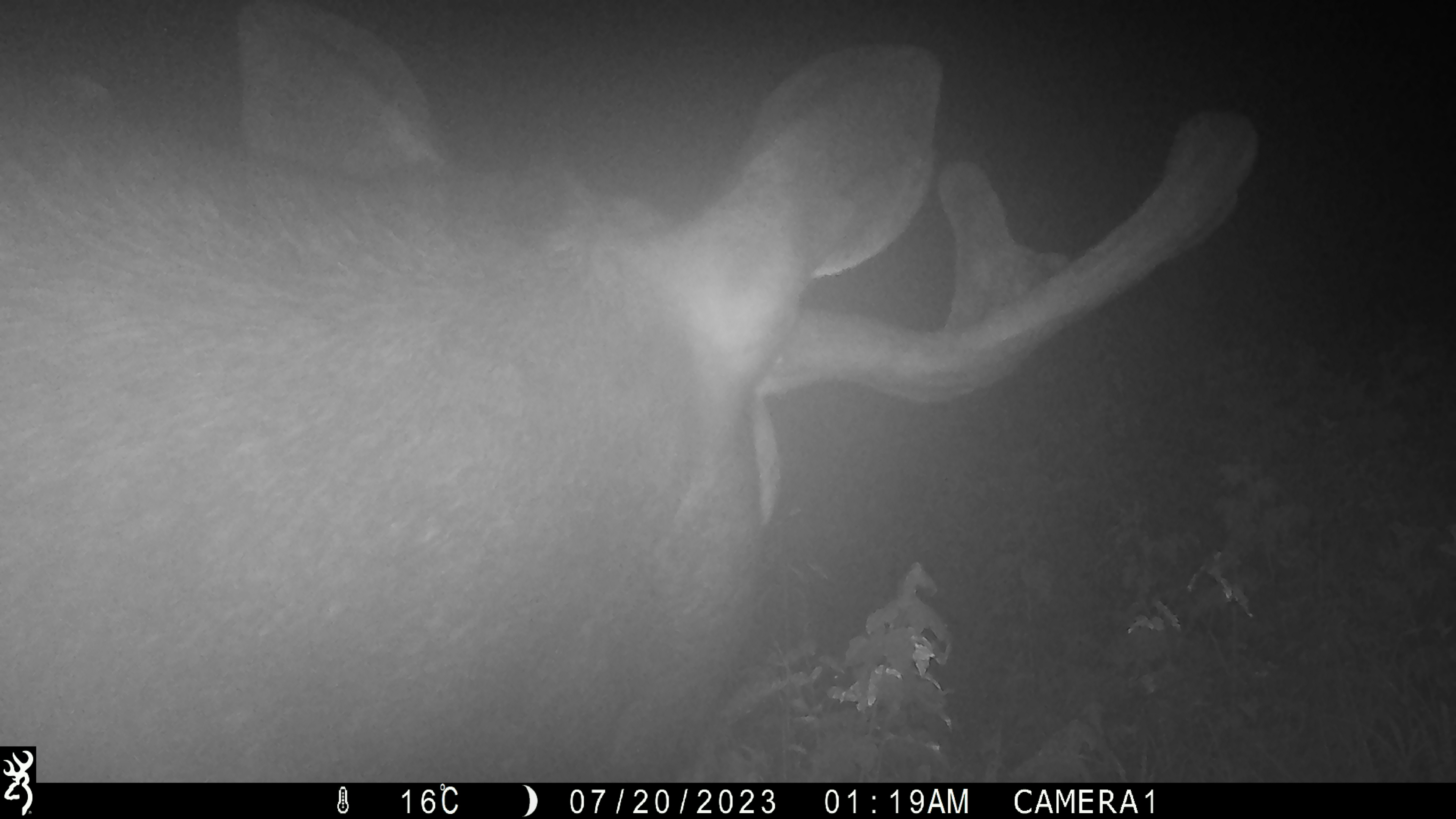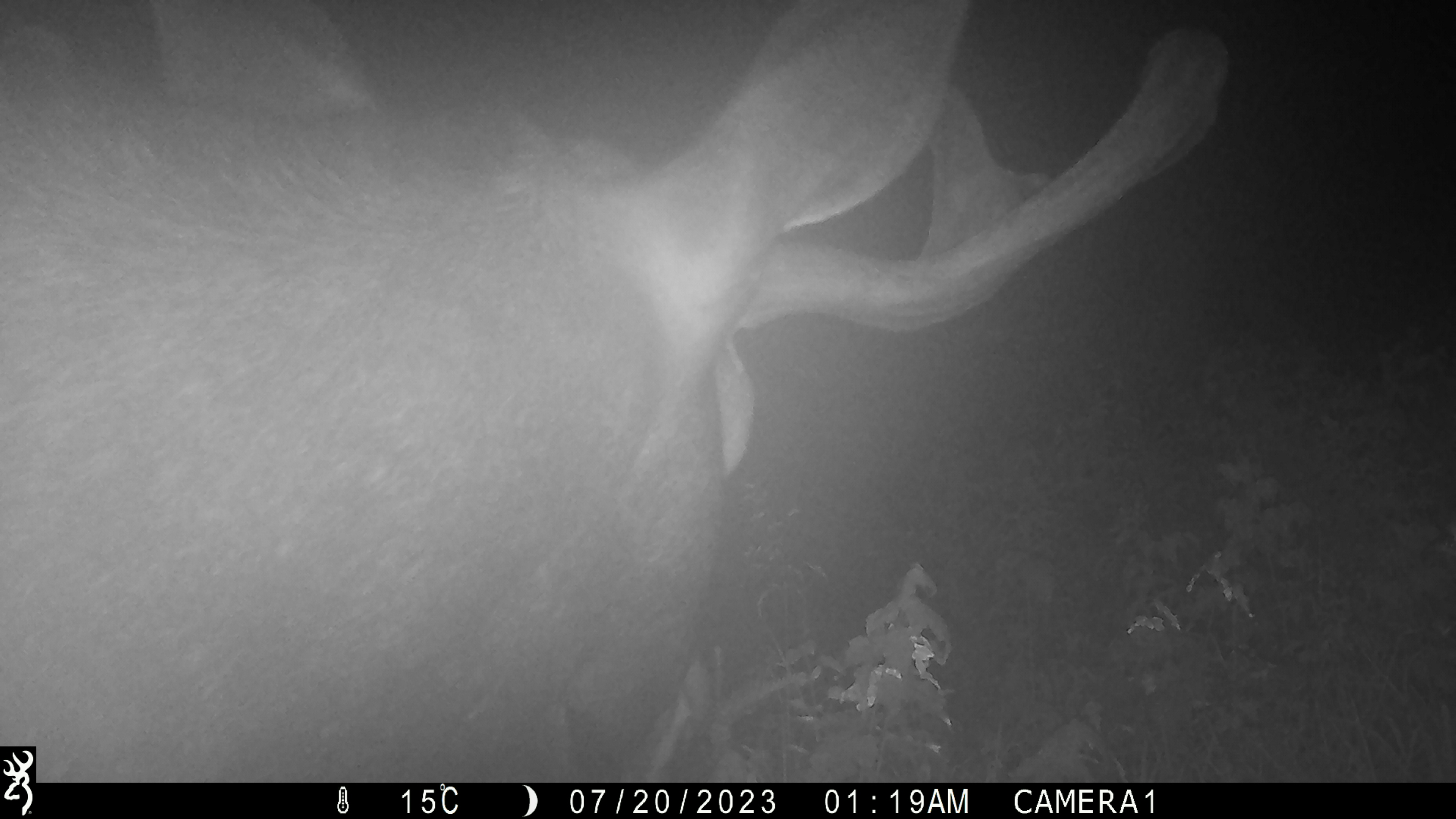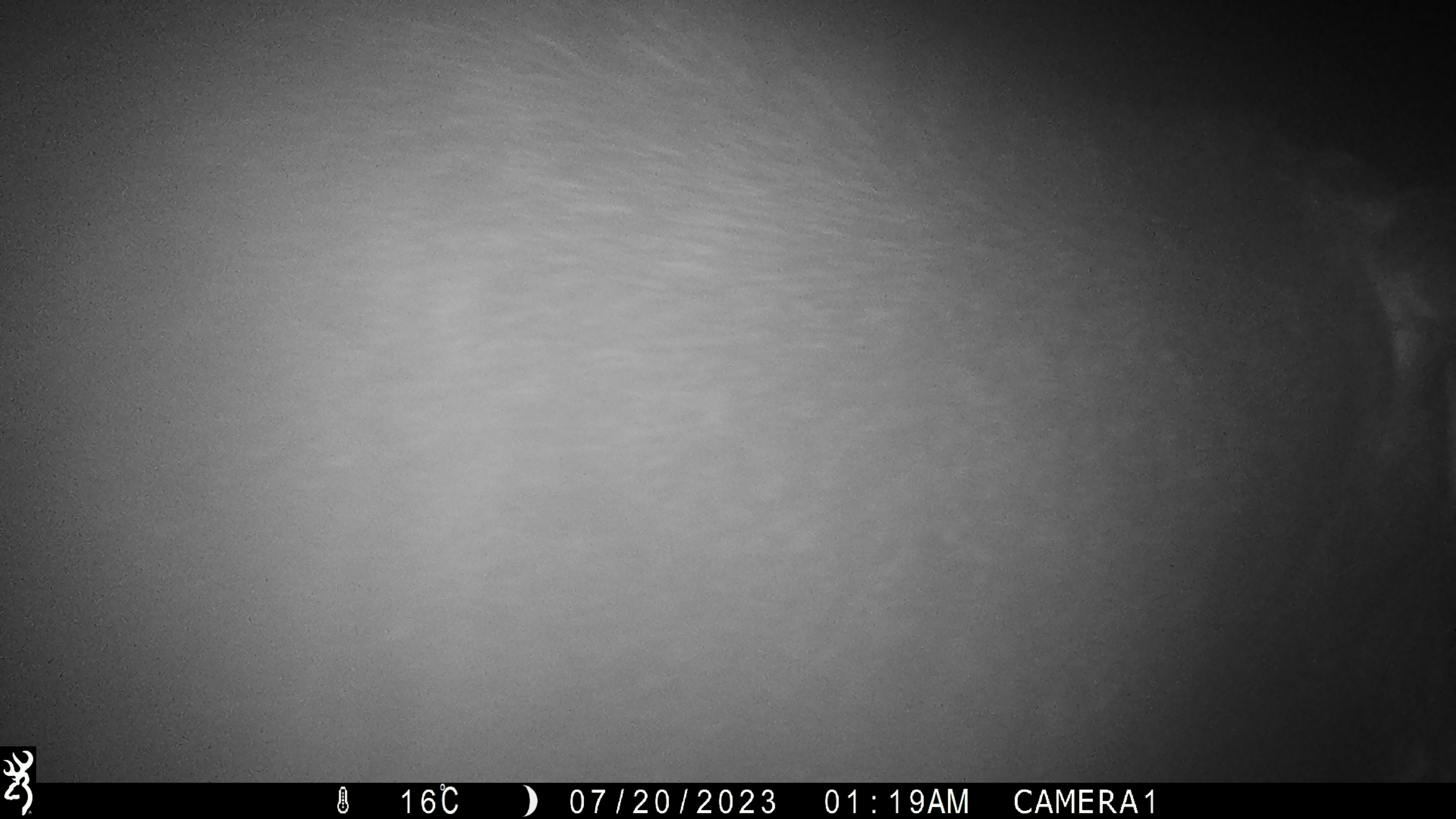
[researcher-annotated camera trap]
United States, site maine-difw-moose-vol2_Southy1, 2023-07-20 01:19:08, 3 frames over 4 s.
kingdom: Animalia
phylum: Chordata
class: Mammalia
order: Artiodactyla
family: Cervidae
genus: Alces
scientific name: Alces alces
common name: moose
Moose (Alces alces).